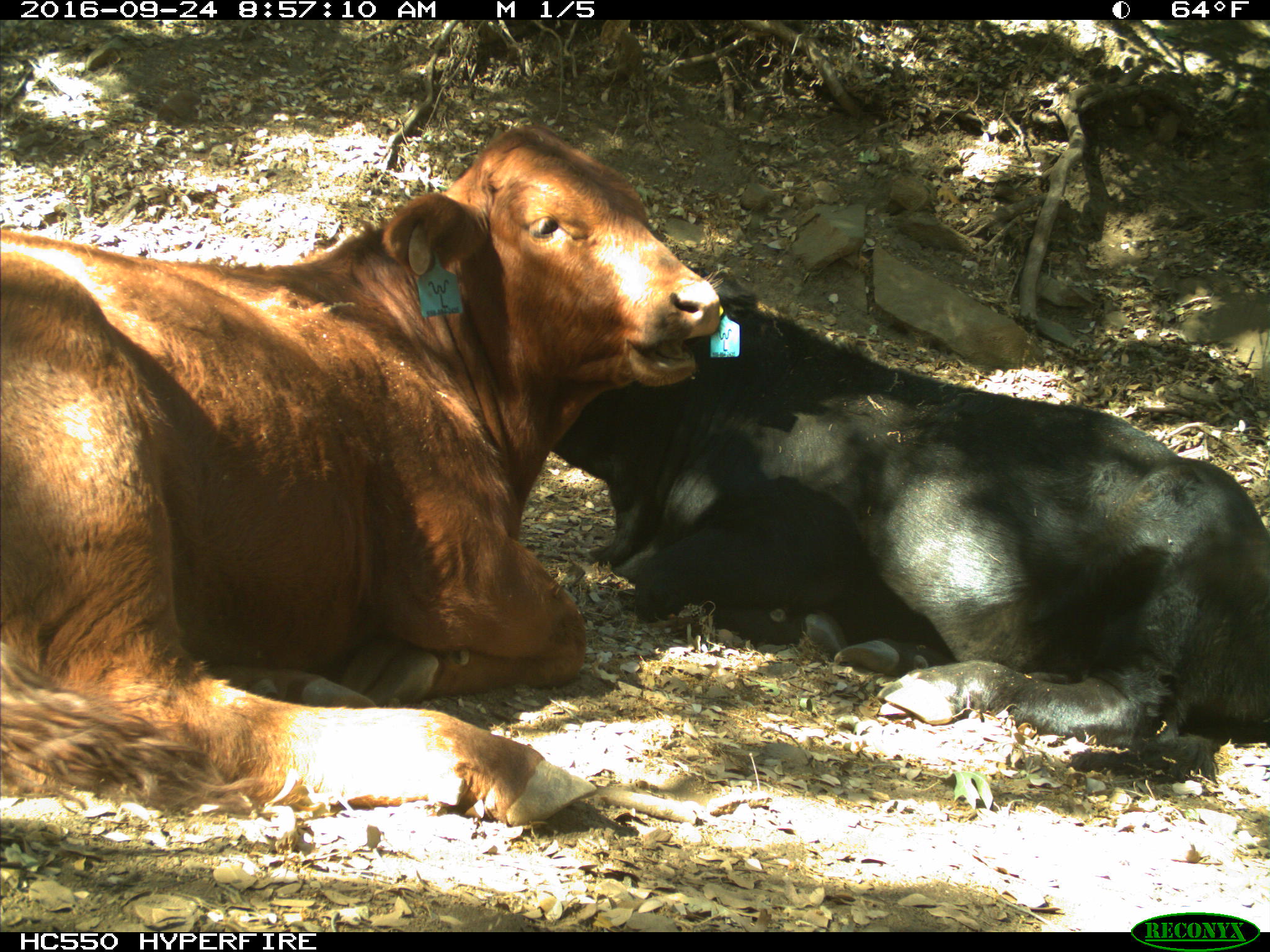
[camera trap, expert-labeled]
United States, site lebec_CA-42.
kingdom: Animalia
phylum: Chordata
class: Mammalia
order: Artiodactyla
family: Bovidae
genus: Bos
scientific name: Bos taurus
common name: domestic cow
Bos taurus (domestic cow).